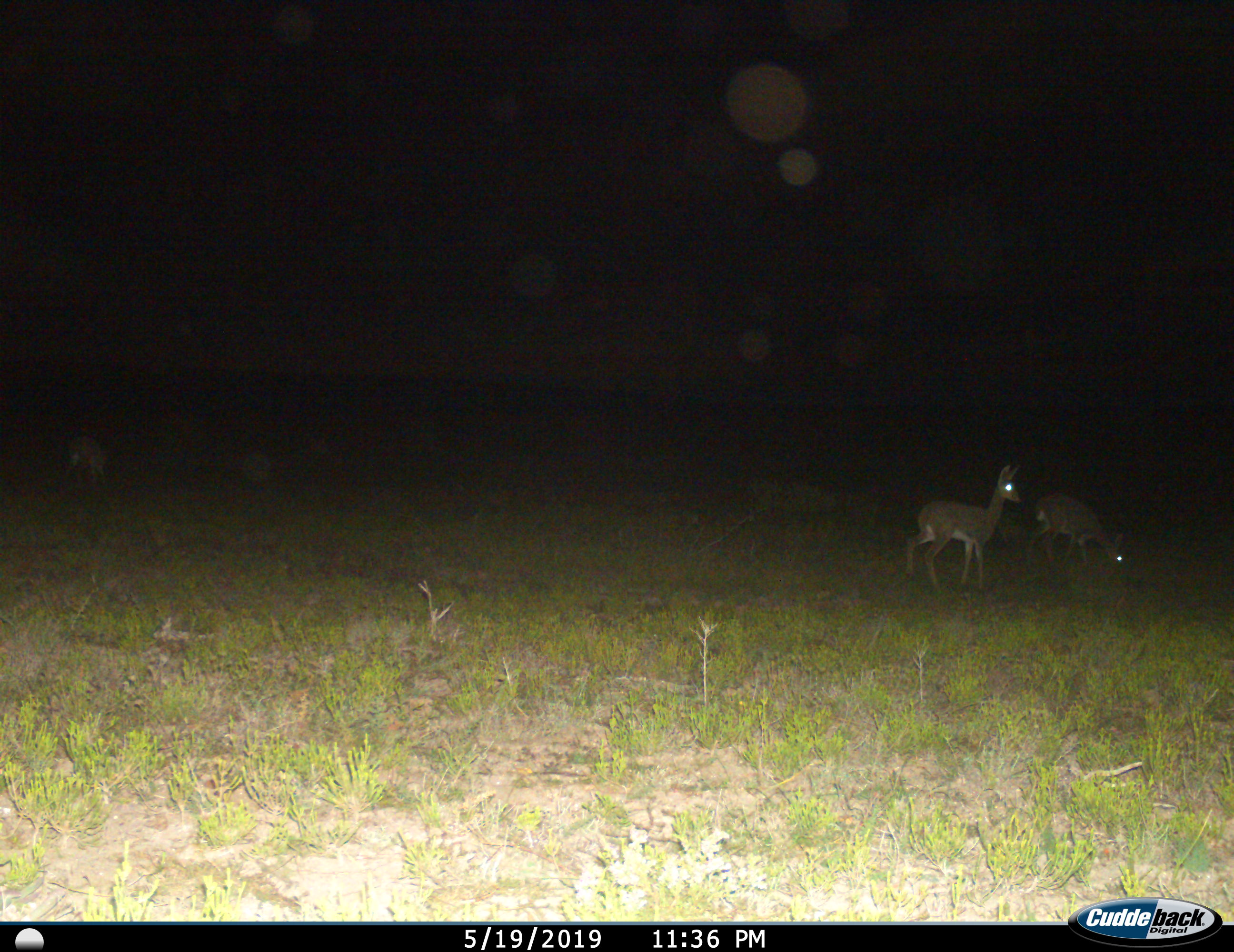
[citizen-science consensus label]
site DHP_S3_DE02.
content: unidentified animal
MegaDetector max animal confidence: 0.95